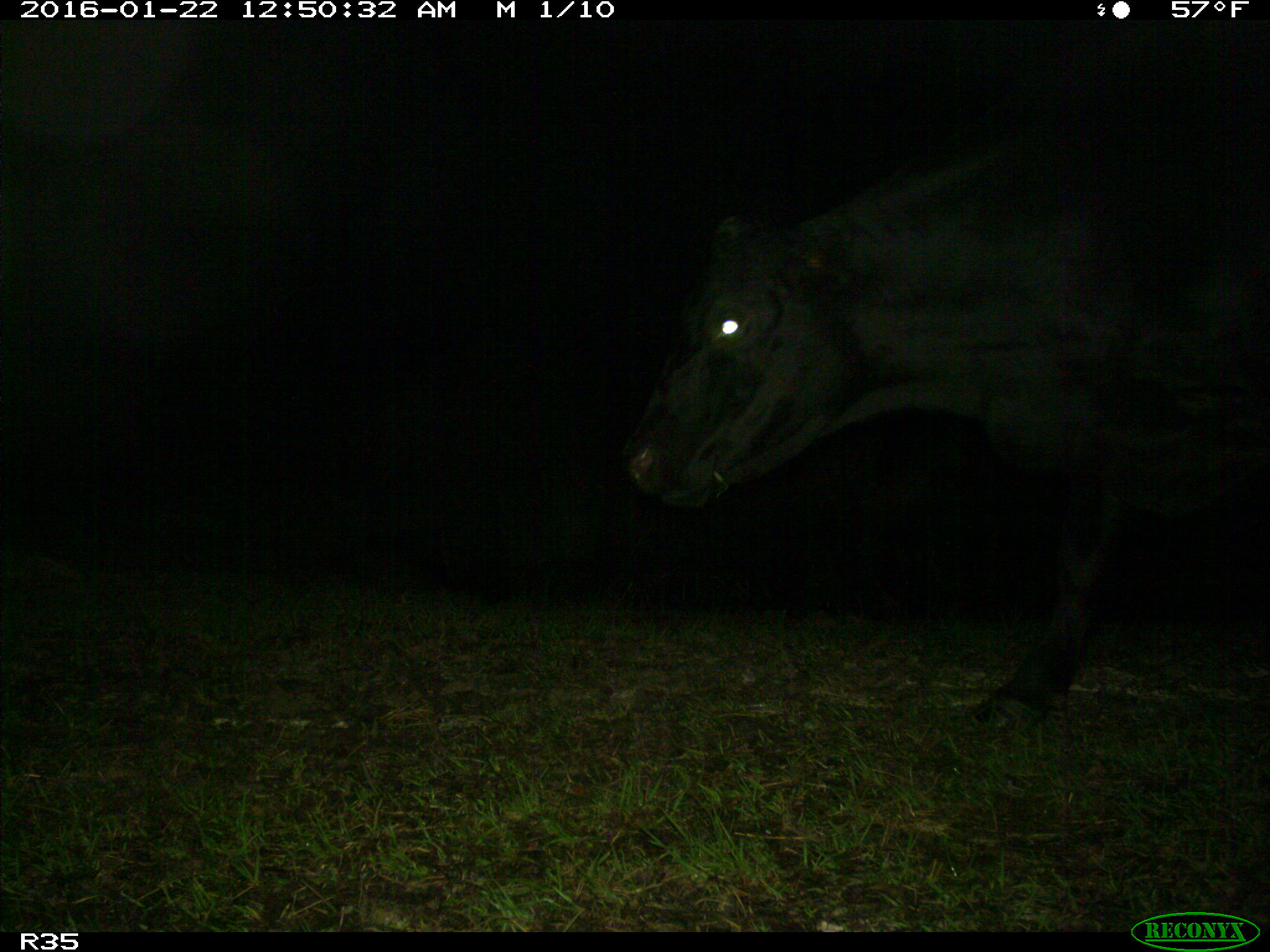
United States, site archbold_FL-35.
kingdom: Animalia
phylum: Chordata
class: Mammalia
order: Artiodactyla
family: Bovidae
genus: Bos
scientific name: Bos taurus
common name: domestic cow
Bos taurus (domestic cow).